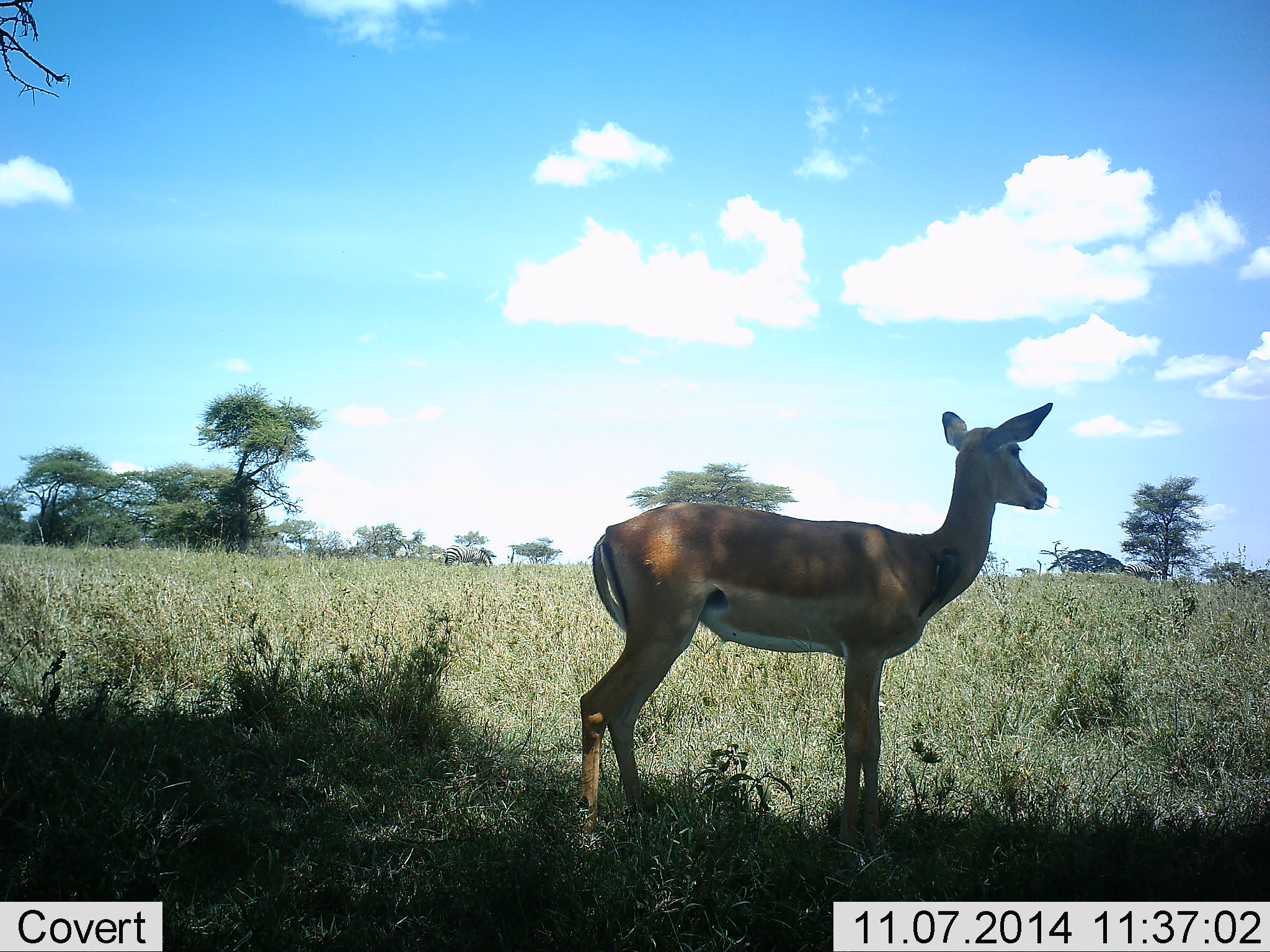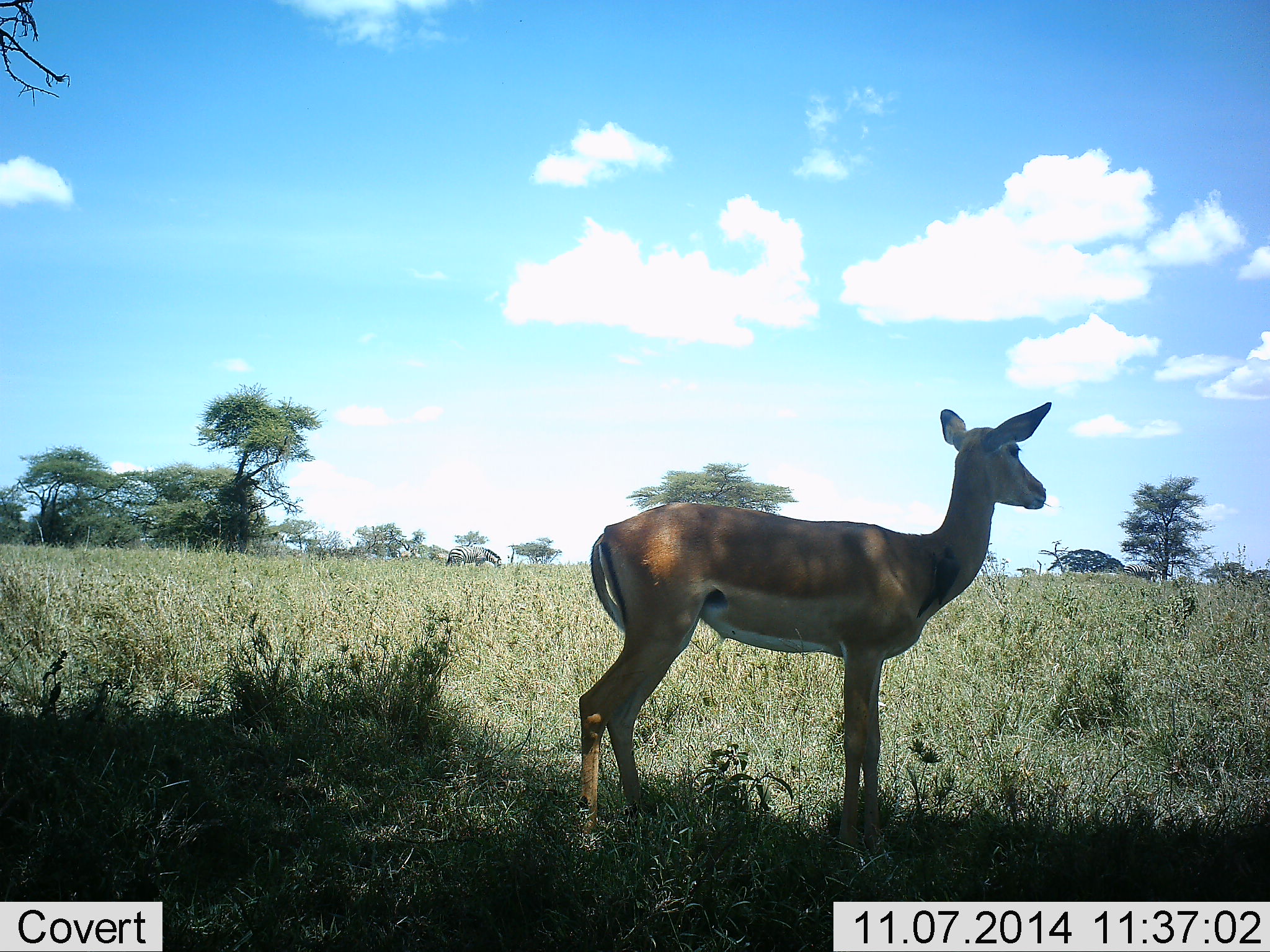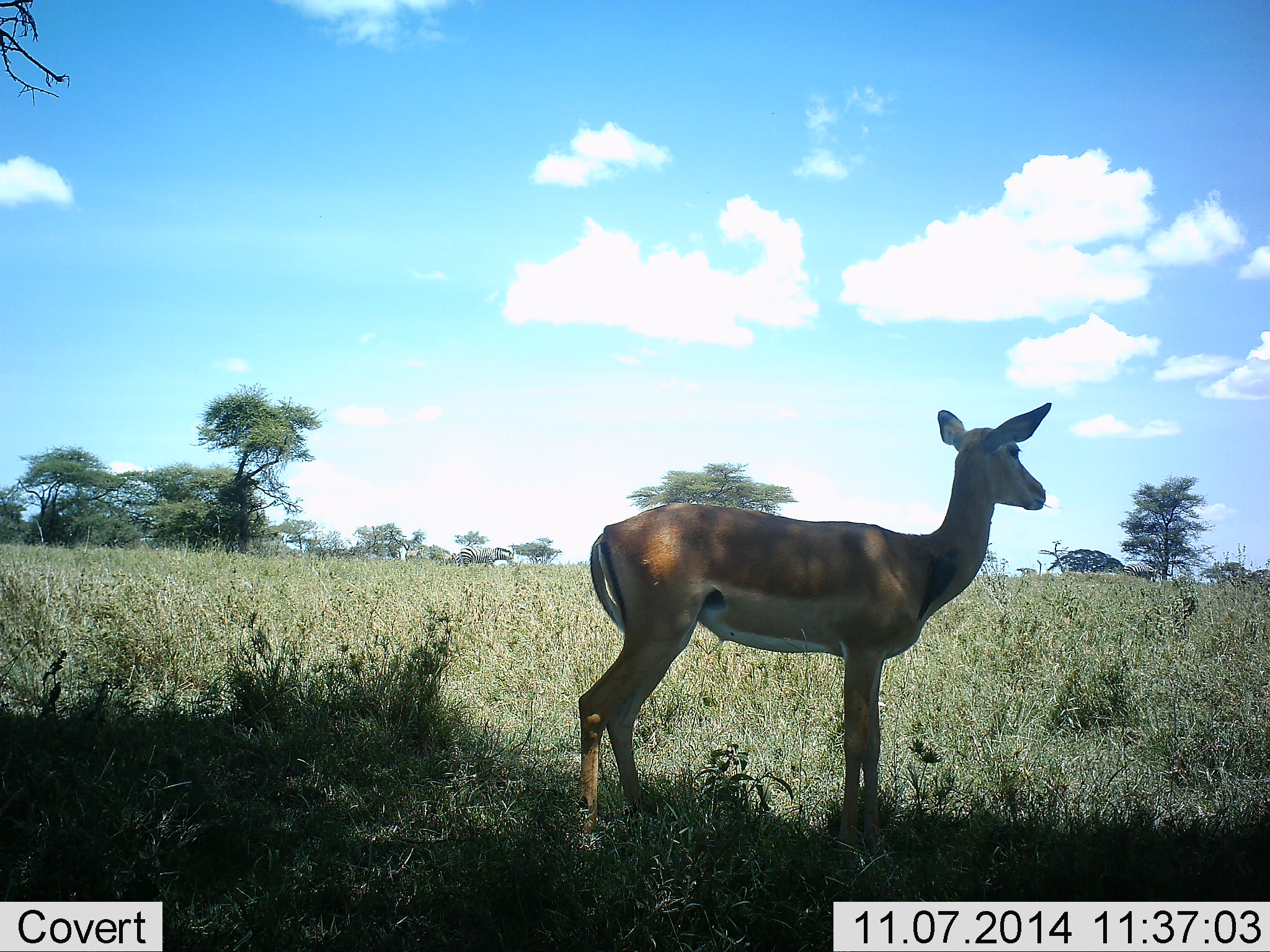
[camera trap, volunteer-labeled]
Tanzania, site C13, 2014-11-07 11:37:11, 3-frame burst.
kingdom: Animalia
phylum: Chordata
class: Mammalia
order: Artiodactyla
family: Bovidae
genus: Aepyceros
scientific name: Aepyceros melampus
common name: impala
Impala (Aepyceros melampus), count 1. Behavior (volunteer vote fractions): standing 100%, resting 0%, moving 0%, interacting 0%. Young present (vote fraction): 0%. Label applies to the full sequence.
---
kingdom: Animalia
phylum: Chordata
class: Mammalia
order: Perissodactyla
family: Equidae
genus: Equus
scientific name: Equus quagga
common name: plains zebra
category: zebra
Zebra (plains zebra) (Equus quagga), count 3. Behavior (volunteer vote fractions): standing 0%, resting 0%, moving 54%, interacting 0%. Young present (vote fraction): 0%. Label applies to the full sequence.